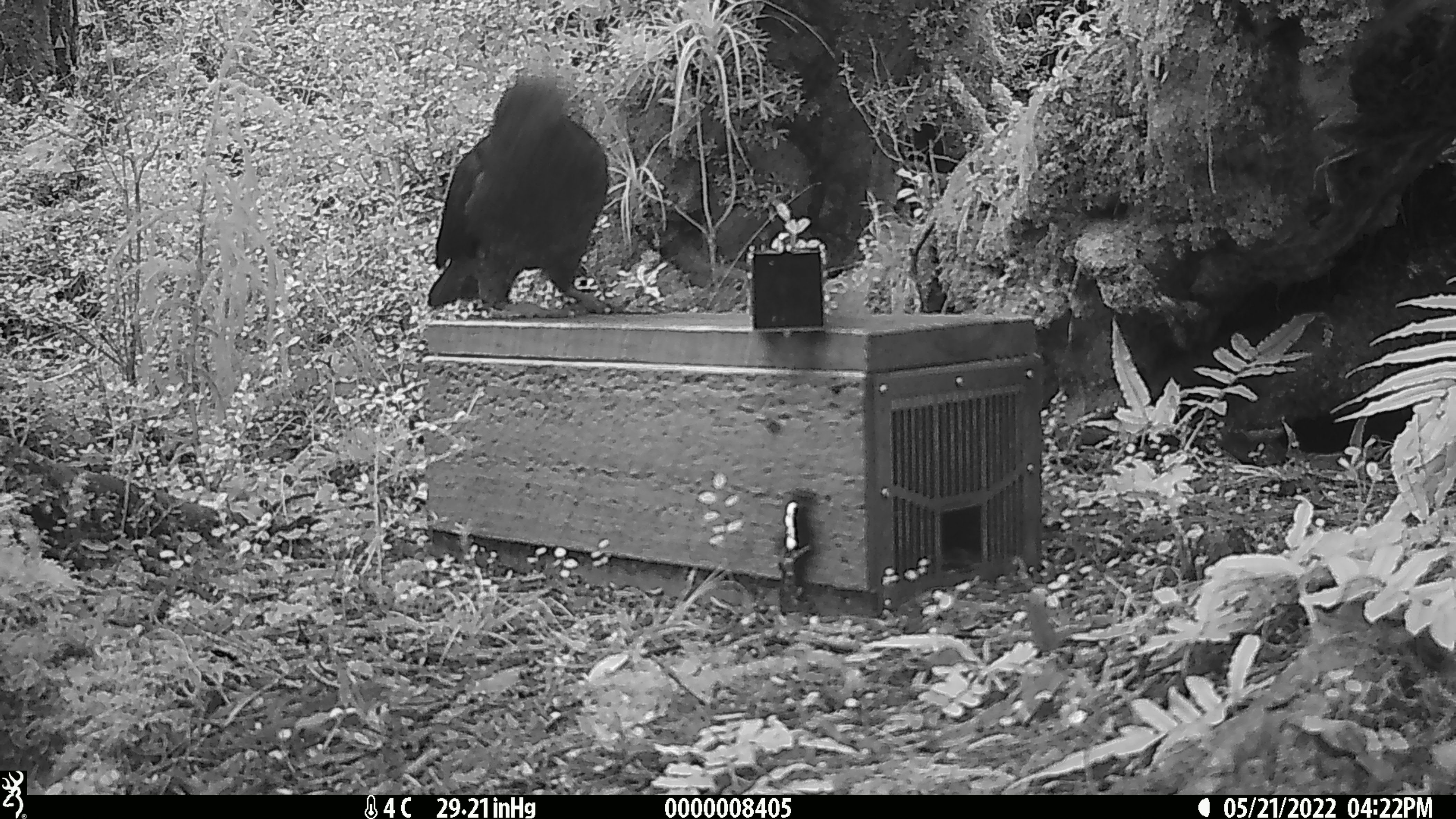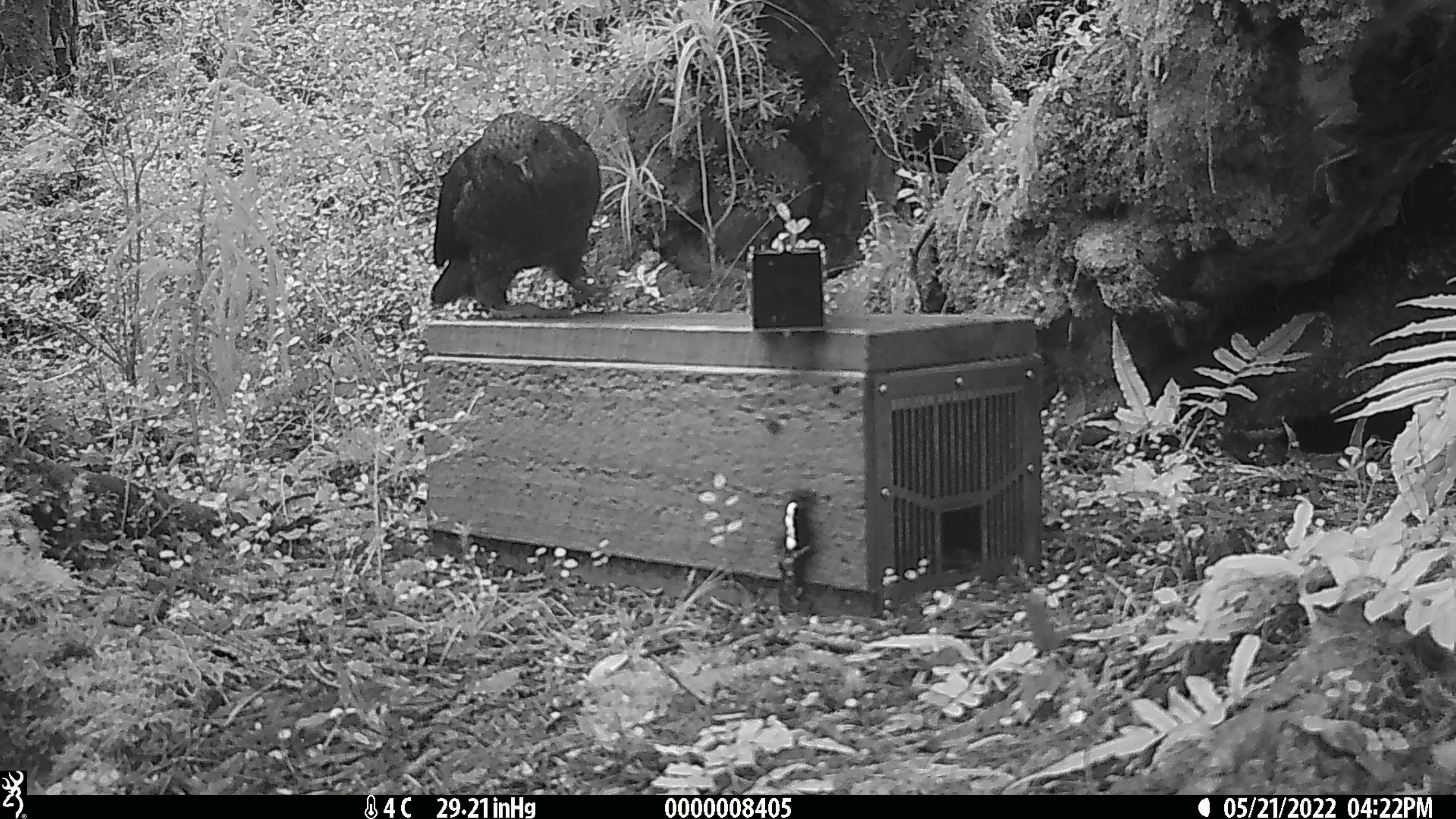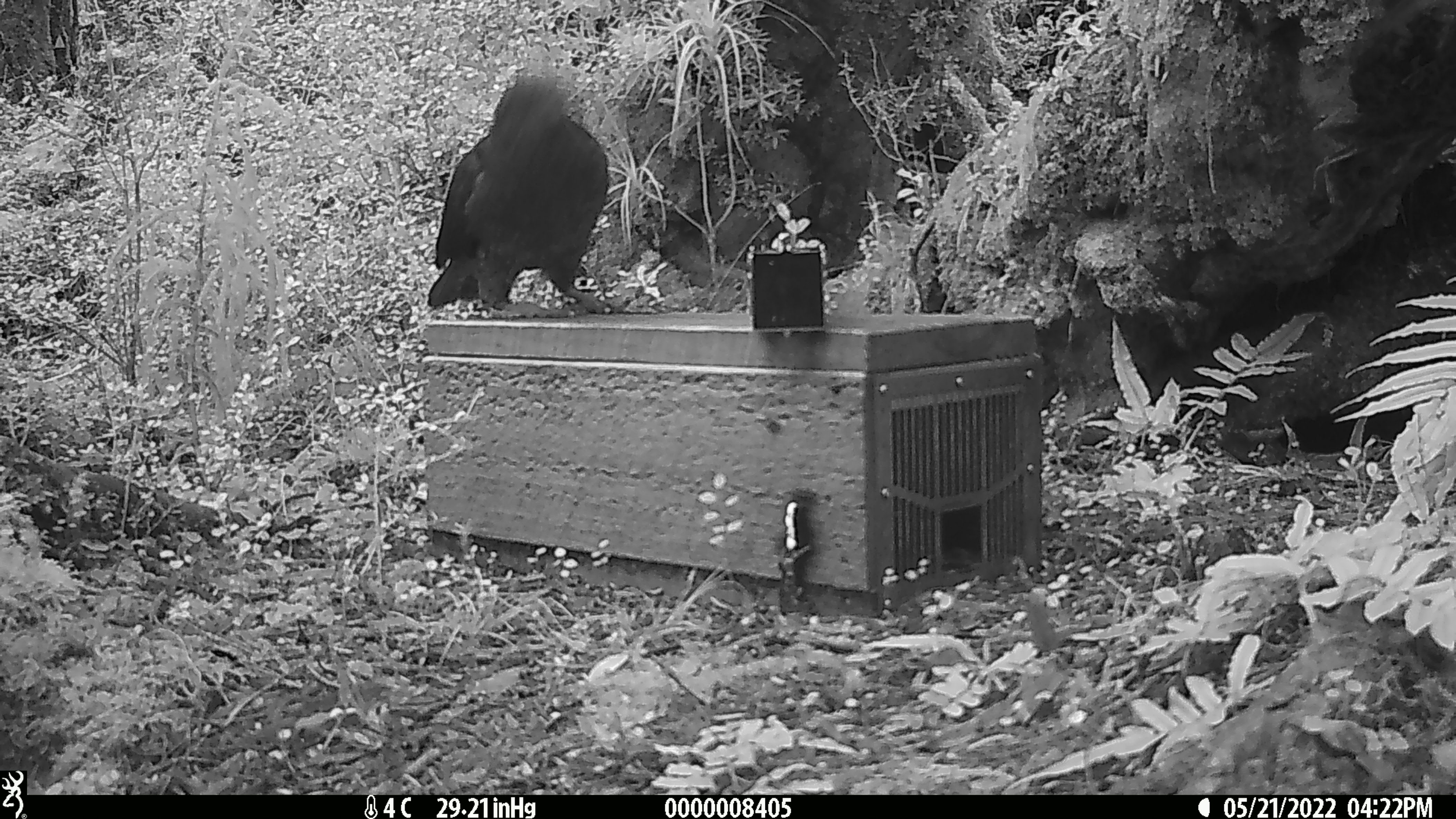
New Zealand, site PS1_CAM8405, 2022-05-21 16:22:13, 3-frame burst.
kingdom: Animalia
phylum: Chordata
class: Aves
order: Psittaciformes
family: Strigopidae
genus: Nestor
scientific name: Nestor notabilis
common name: kea